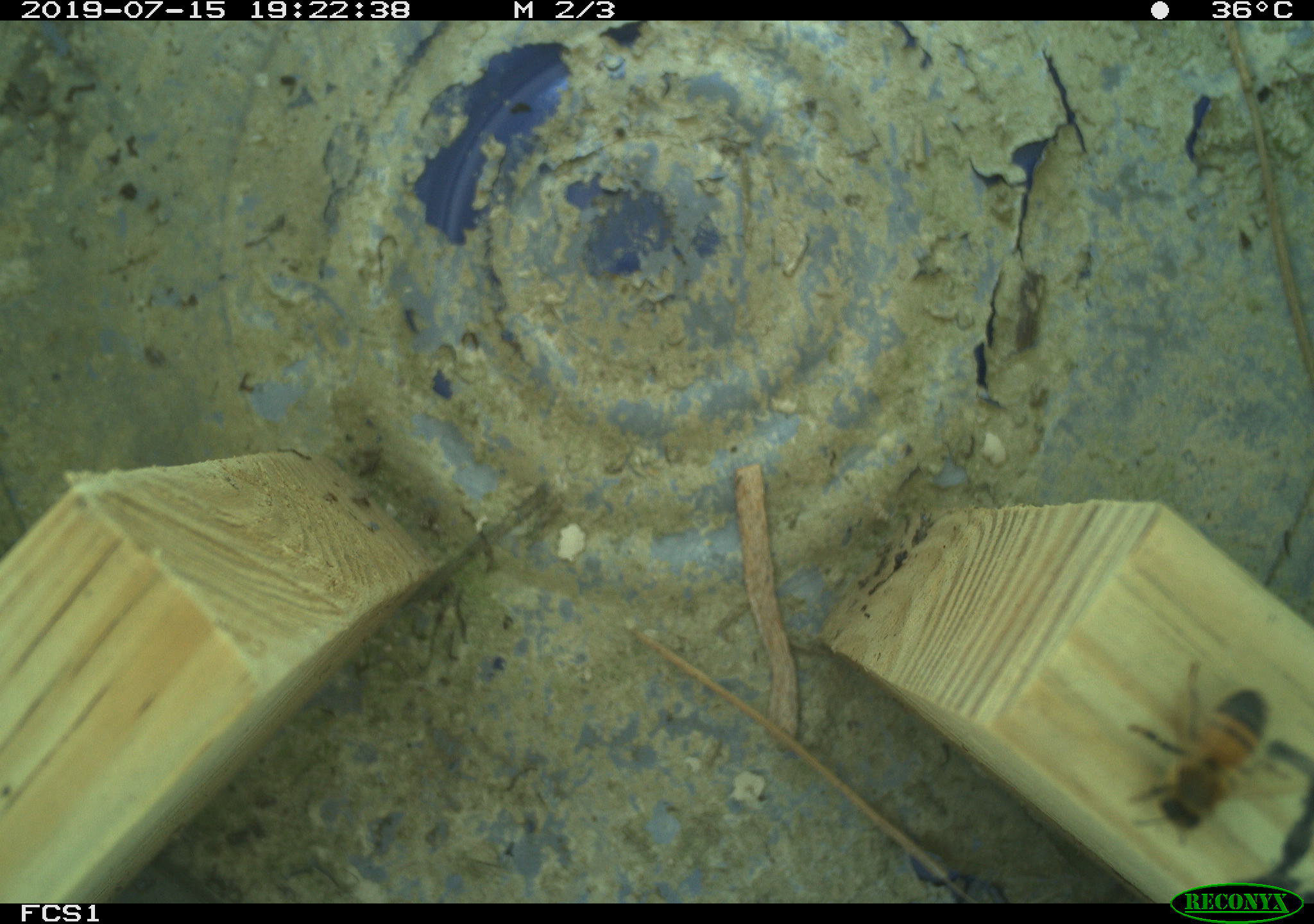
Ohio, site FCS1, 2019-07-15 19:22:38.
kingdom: Animalia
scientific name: Animalia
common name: animal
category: invertebrate